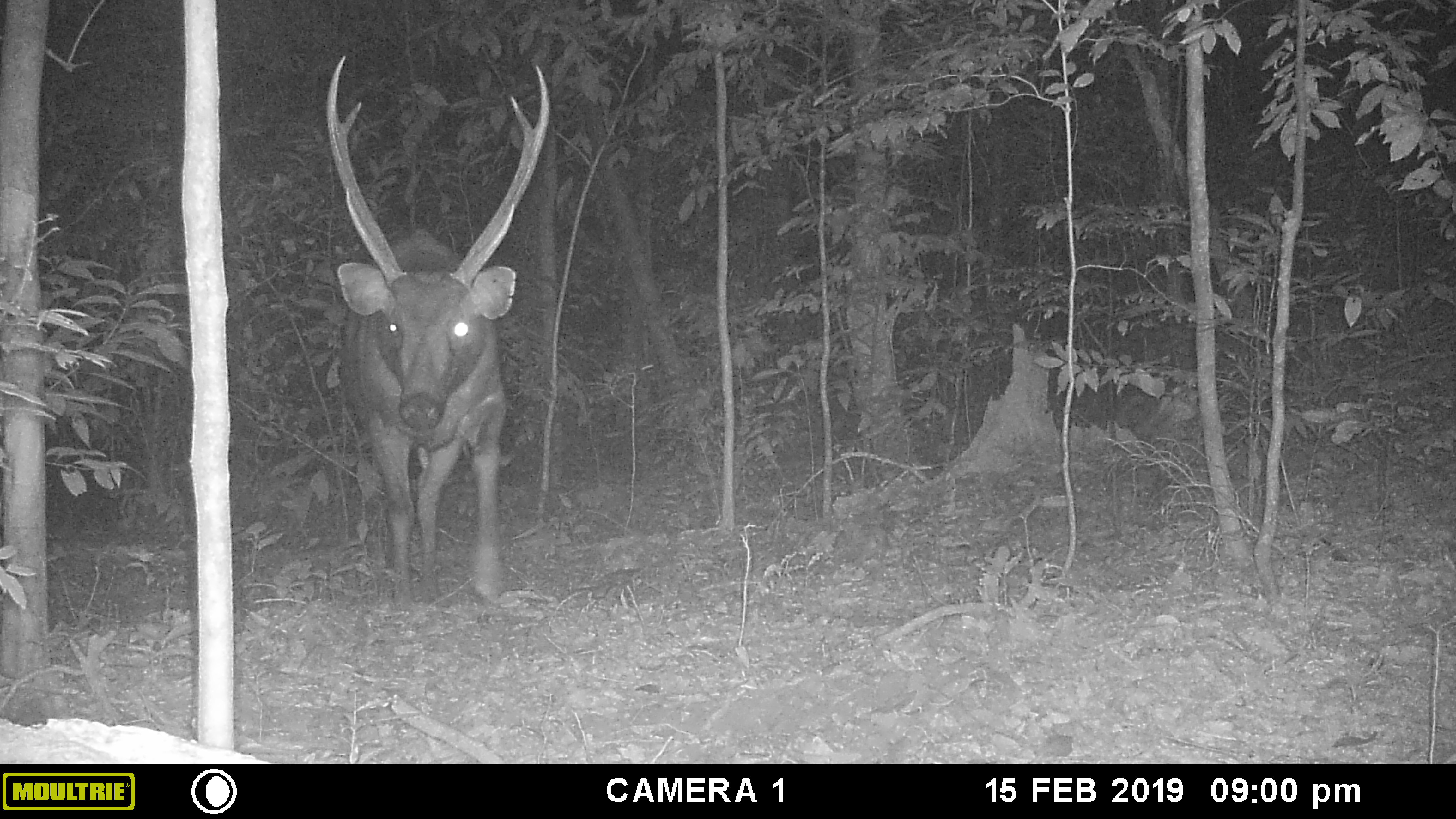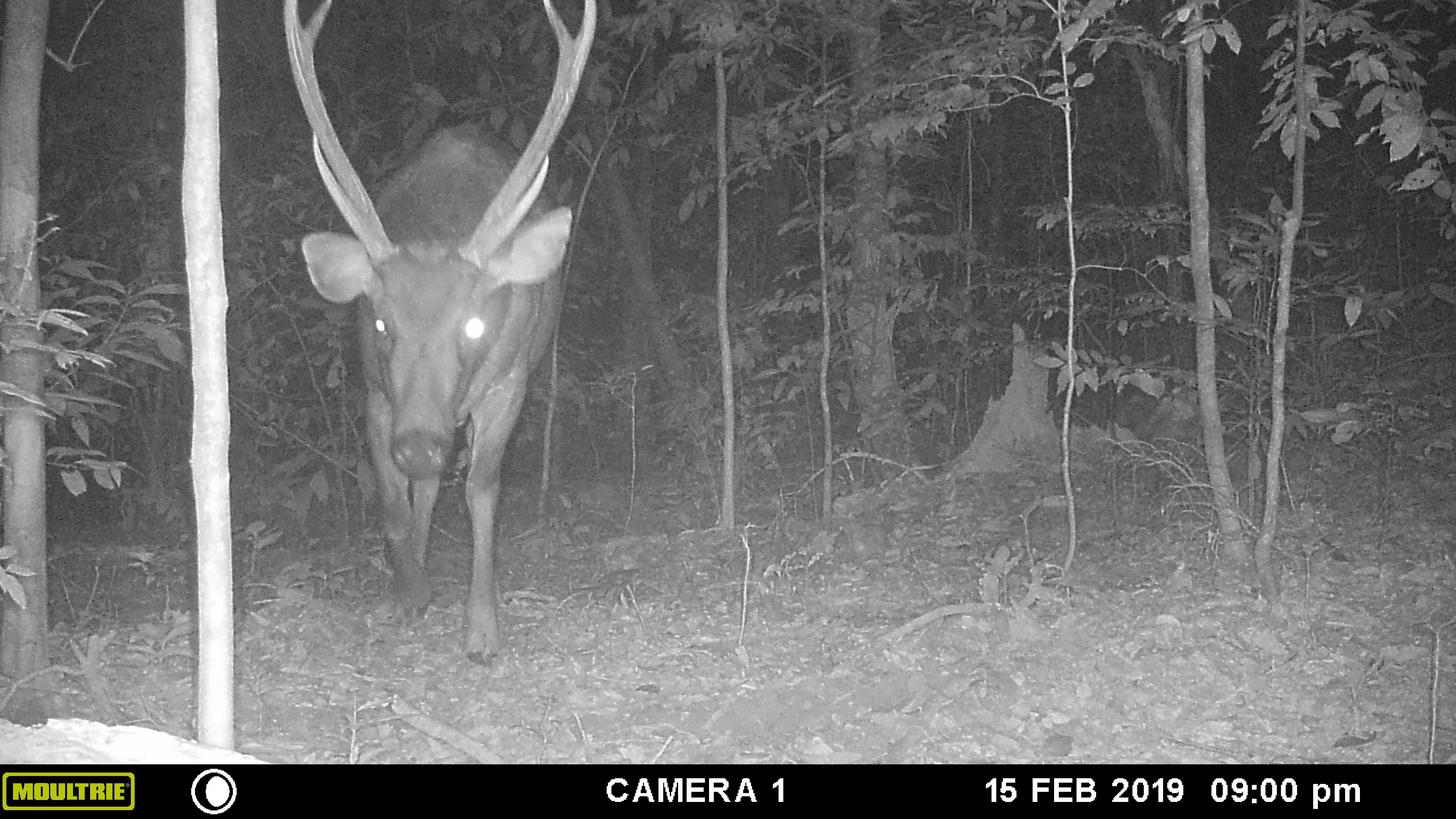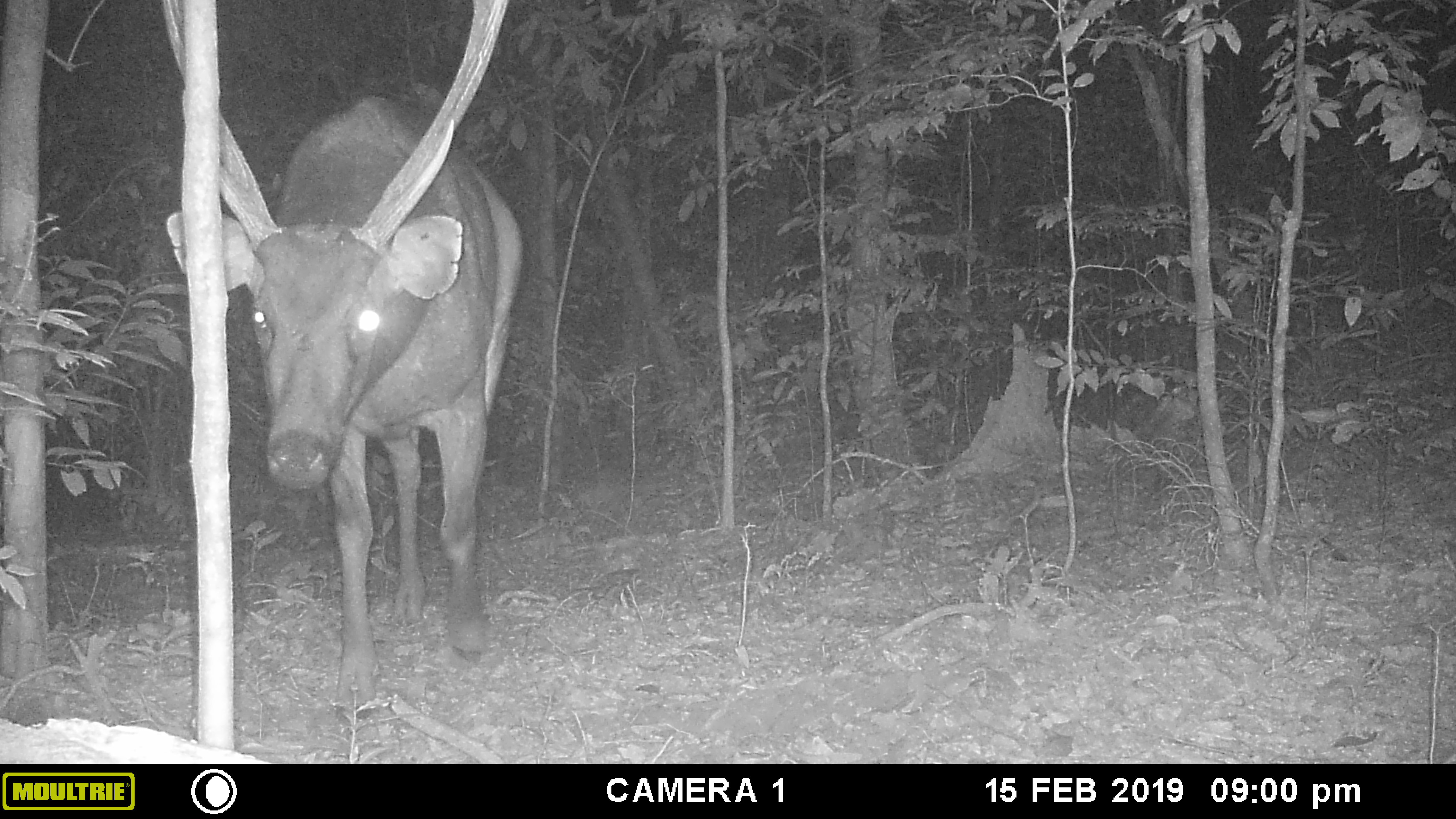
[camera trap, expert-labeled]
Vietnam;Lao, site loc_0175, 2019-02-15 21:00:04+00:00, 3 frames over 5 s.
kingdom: Animalia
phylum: Chordata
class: Mammalia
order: Artiodactyla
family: Cervidae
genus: Rusa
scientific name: Rusa unicolor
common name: sambar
Sambar (Rusa unicolor). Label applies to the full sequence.